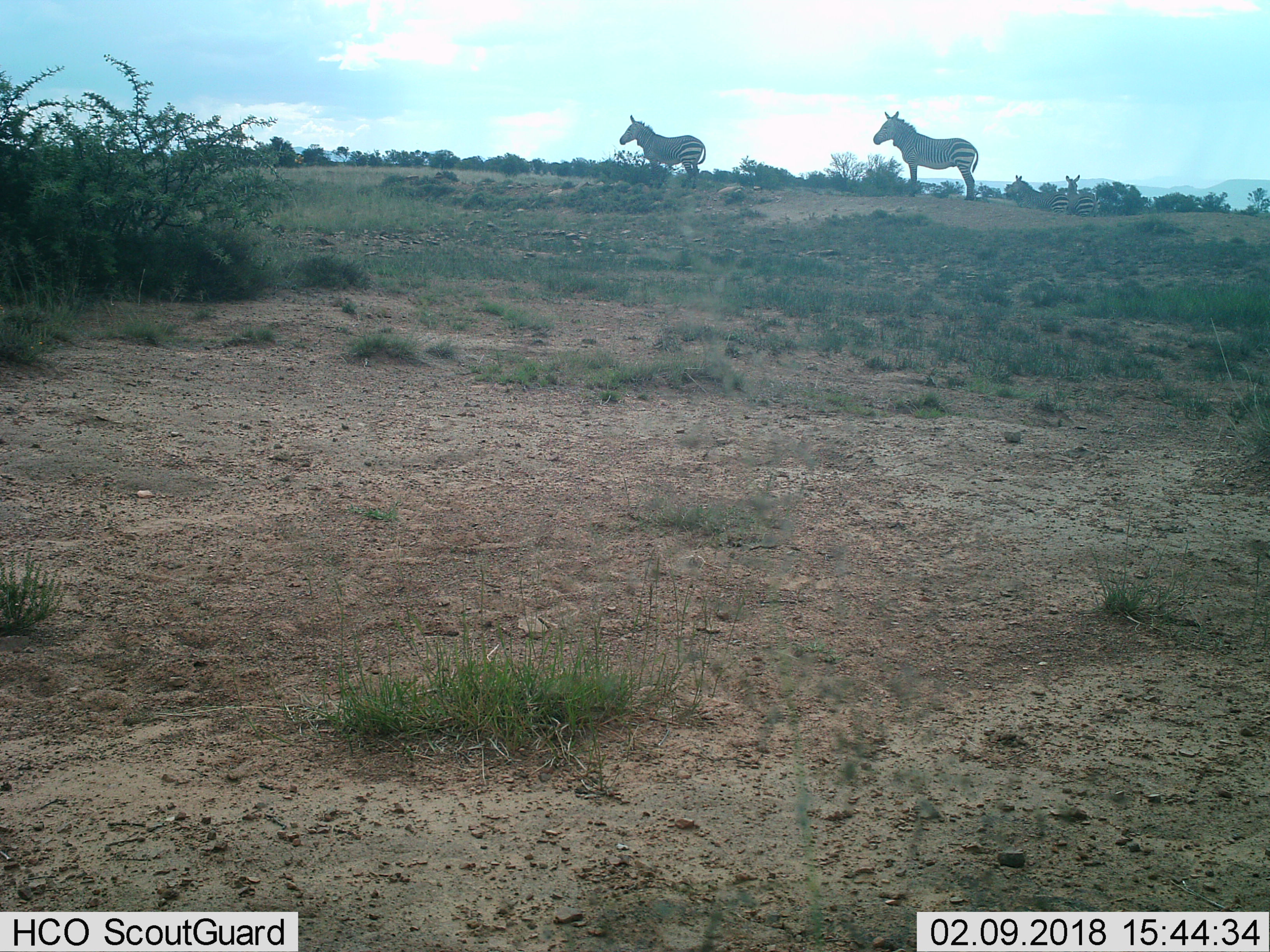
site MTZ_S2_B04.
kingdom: Animalia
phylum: Chordata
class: Mammalia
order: Perissodactyla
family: Equidae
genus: Equus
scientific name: Equus zebra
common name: mountain zebra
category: zebramountain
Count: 2.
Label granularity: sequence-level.